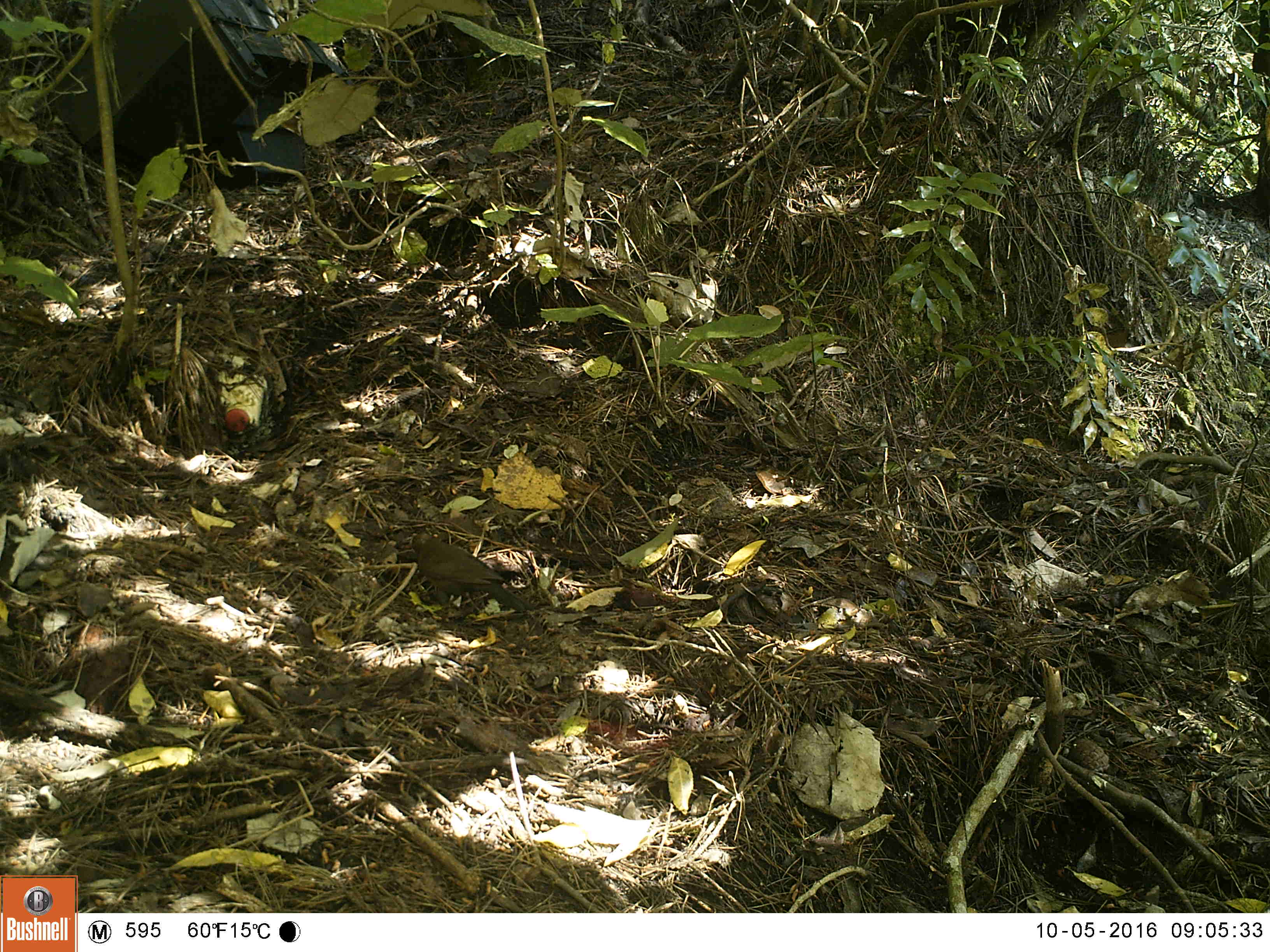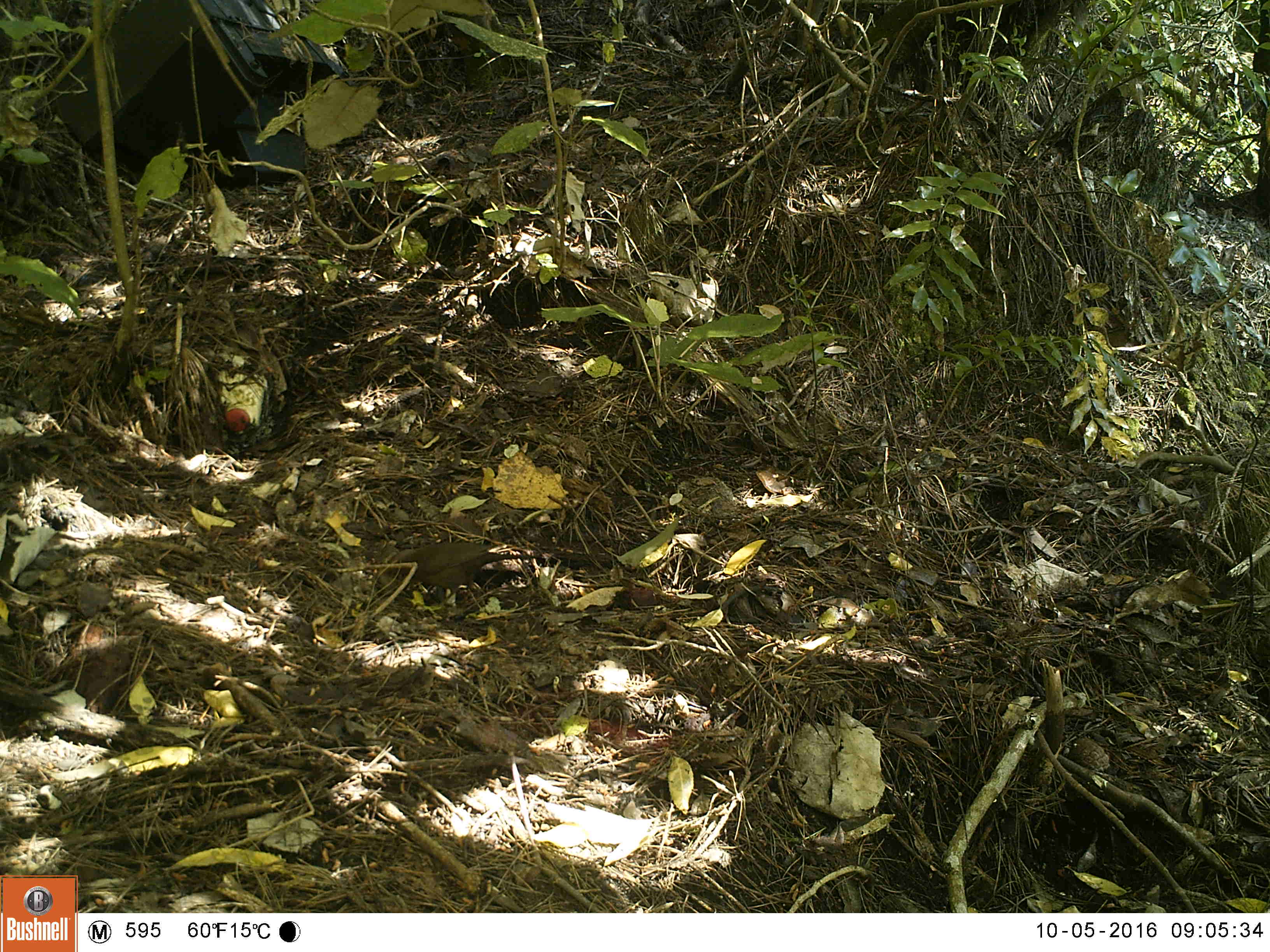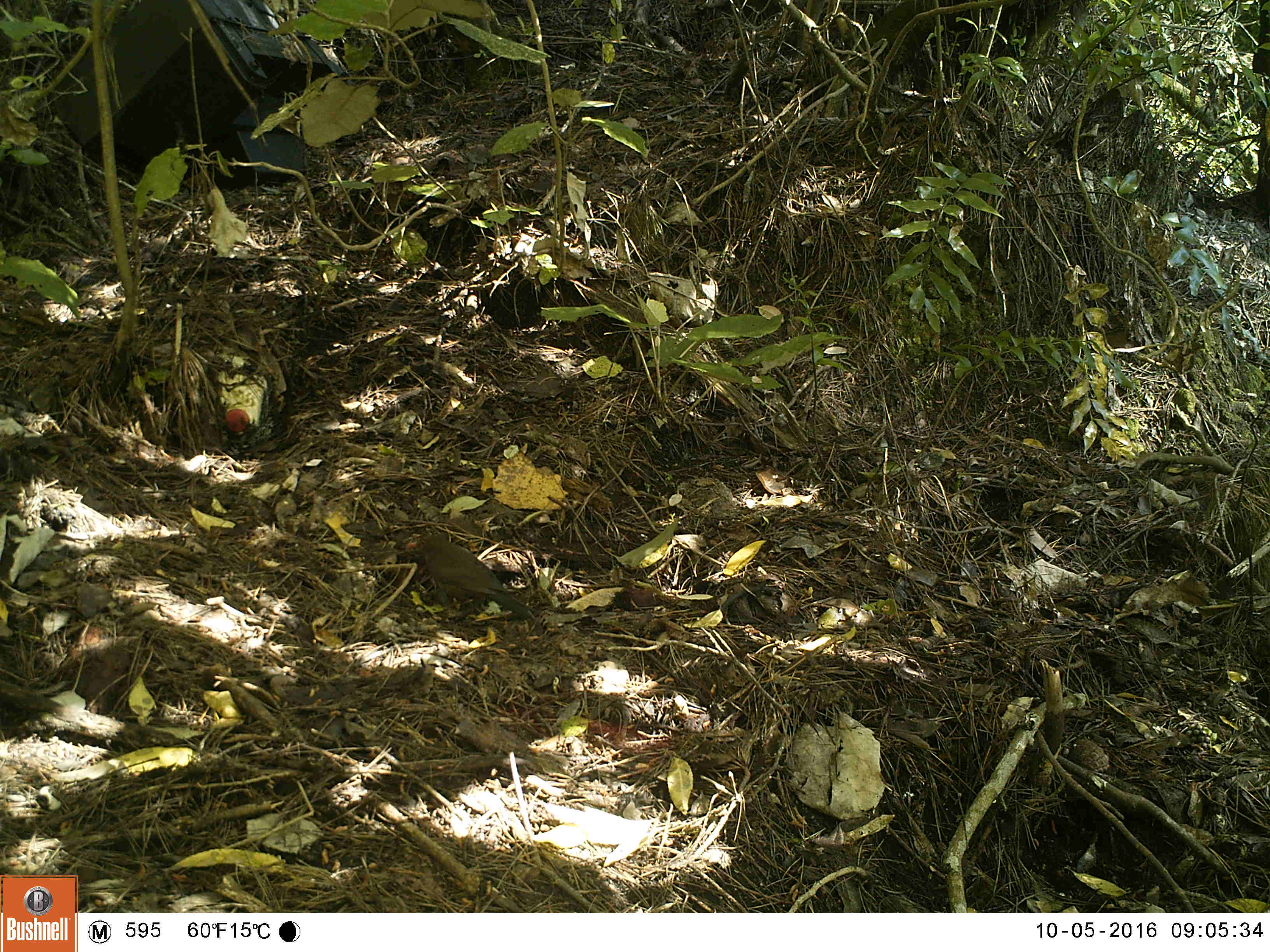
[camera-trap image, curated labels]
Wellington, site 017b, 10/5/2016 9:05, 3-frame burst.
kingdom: Animalia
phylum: Chordata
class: Aves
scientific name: Aves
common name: bird